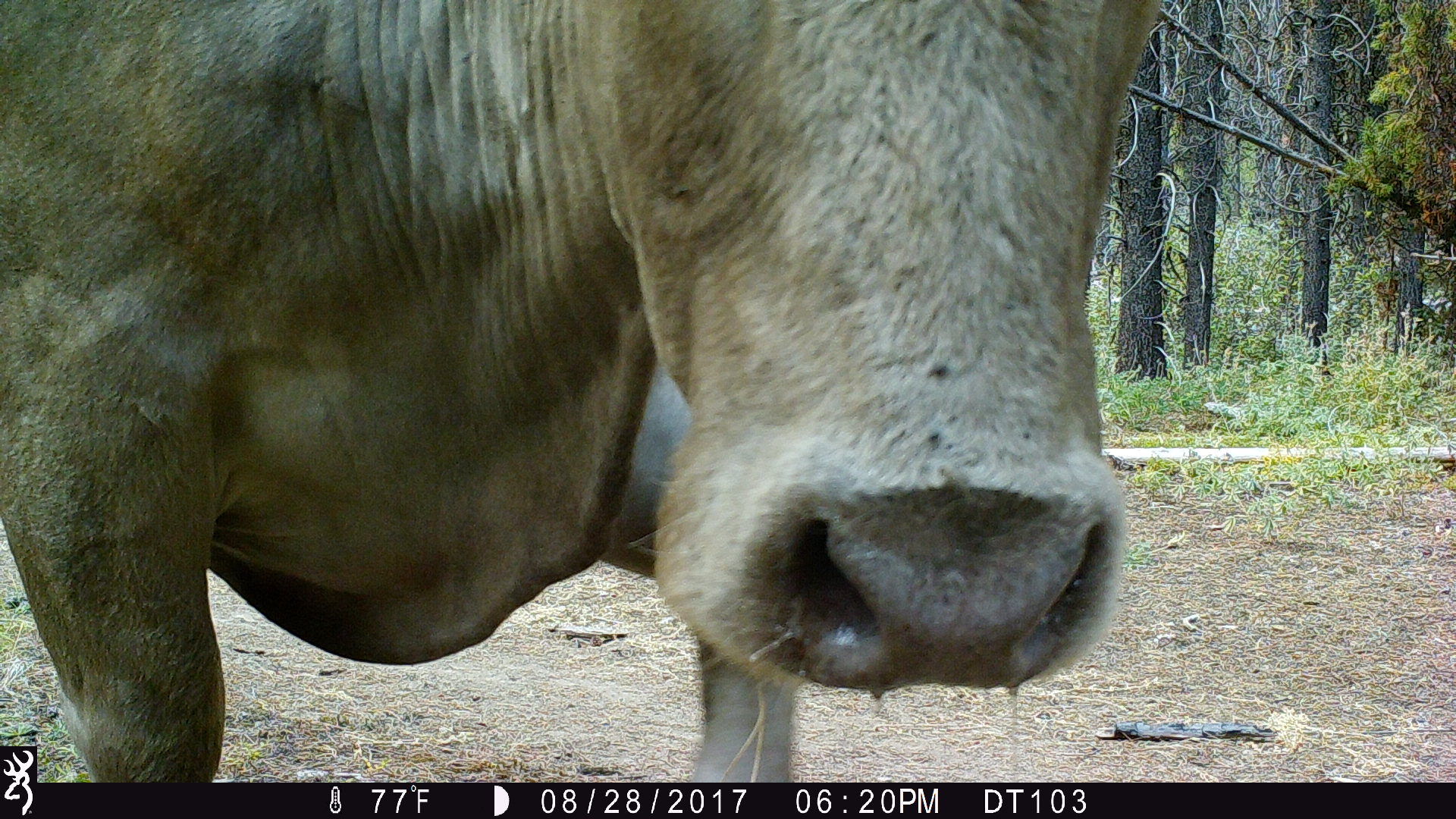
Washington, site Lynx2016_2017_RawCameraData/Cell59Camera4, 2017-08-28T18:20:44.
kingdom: Animalia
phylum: Chordata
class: Mammalia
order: Artiodactyla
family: Bovidae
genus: Bos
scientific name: Bos taurus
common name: domestic cattle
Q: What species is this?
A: Domestic cattle (Bos taurus).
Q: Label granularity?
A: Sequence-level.